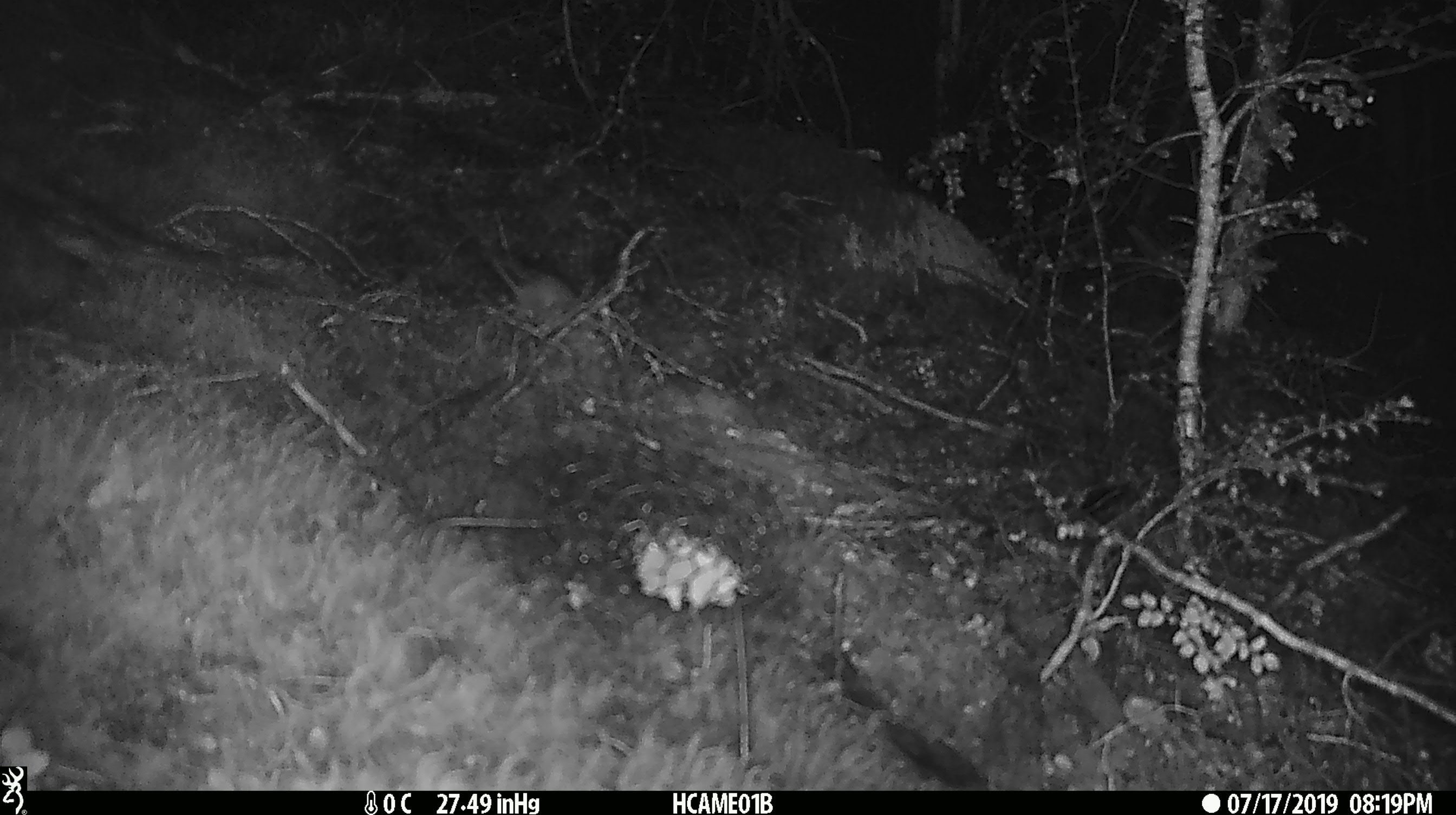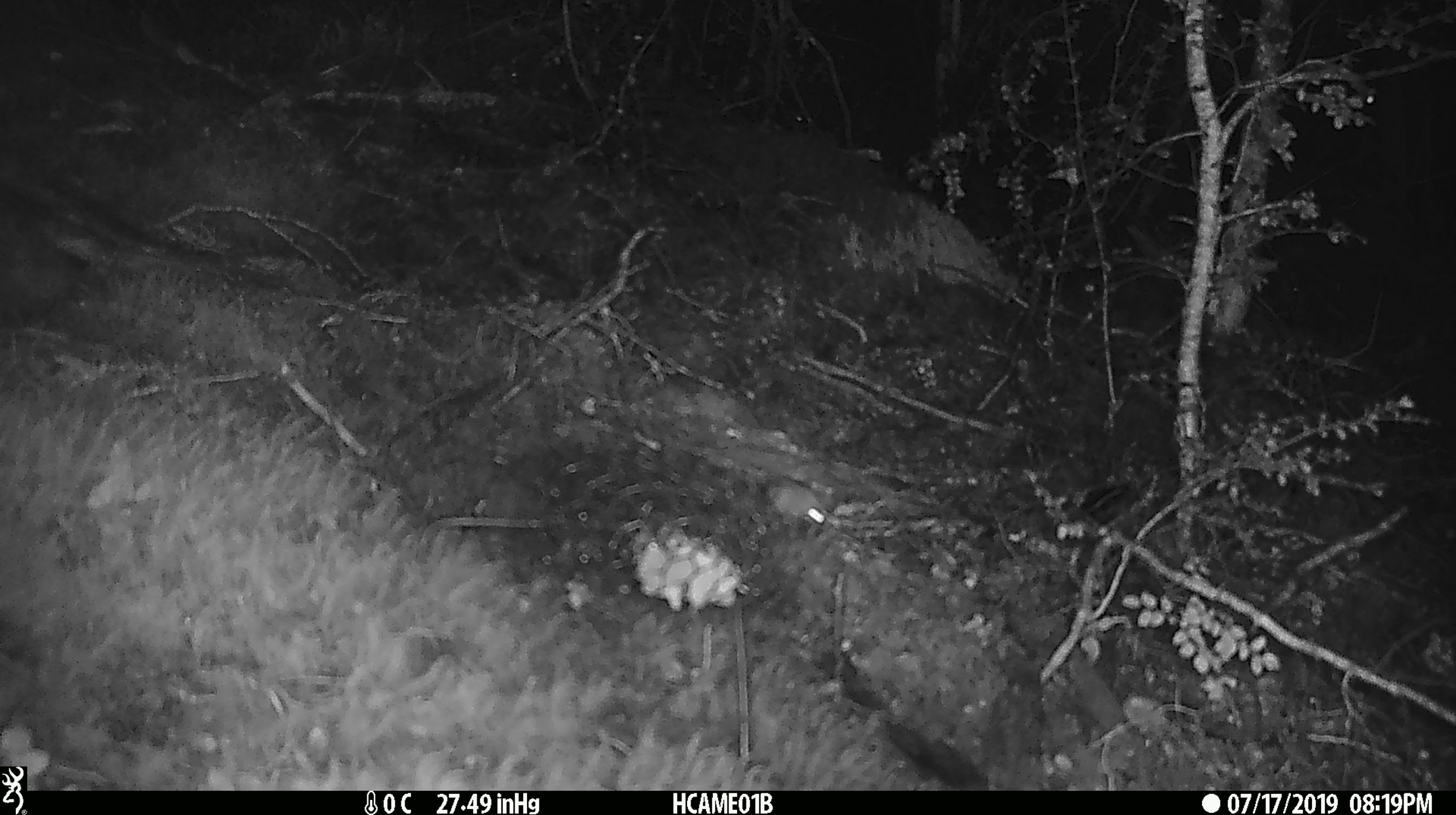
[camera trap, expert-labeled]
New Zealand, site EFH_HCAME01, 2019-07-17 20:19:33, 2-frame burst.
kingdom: Animalia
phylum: Chordata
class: Mammalia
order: Rodentia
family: Muridae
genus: Mus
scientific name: Mus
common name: mouse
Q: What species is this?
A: Mouse (Mus).